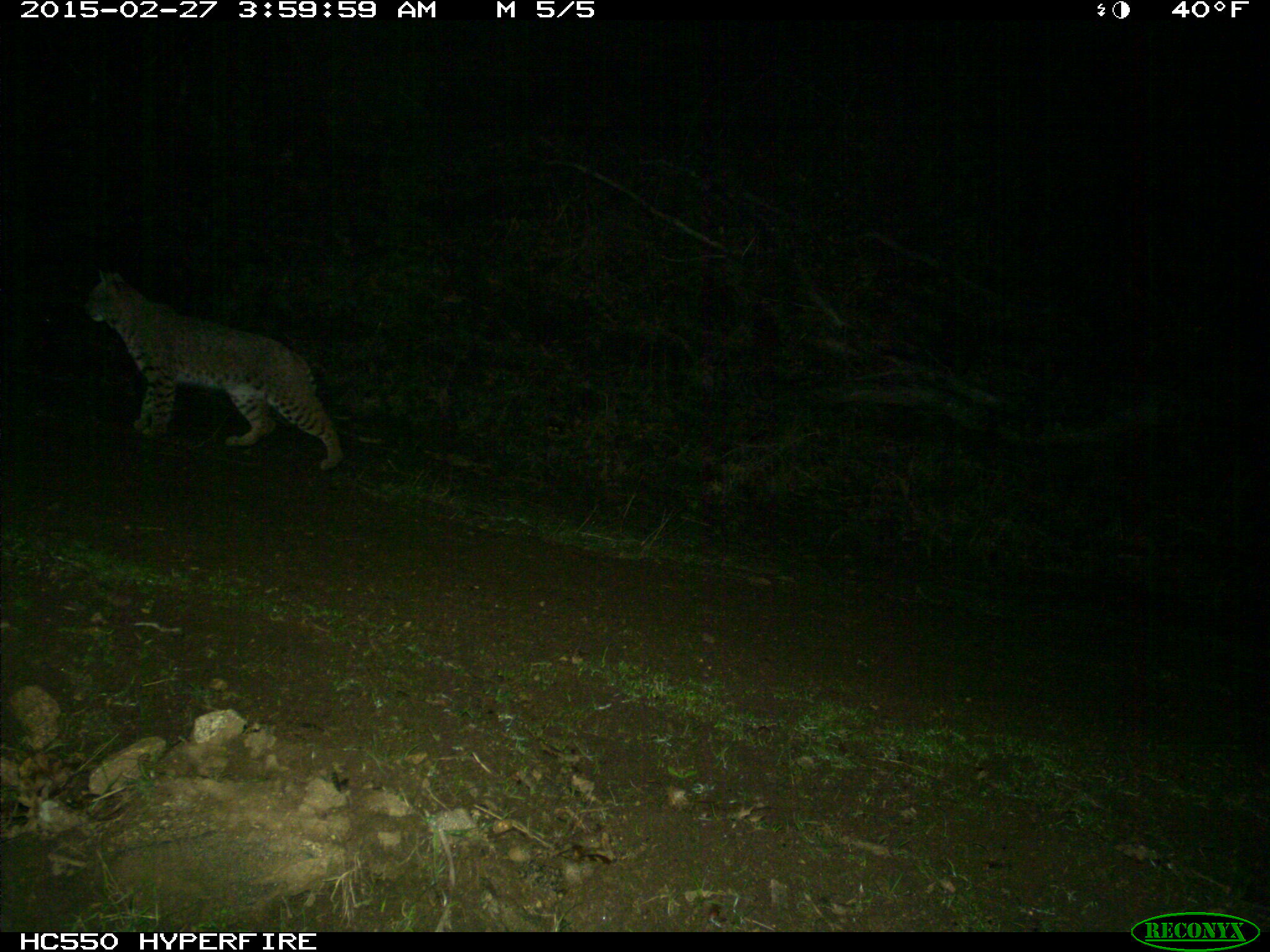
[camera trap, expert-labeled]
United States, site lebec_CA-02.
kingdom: Animalia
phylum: Chordata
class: Mammalia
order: Carnivora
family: Felidae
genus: Lynx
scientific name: Lynx rufus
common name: bobcat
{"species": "Lynx rufus (bobcat)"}